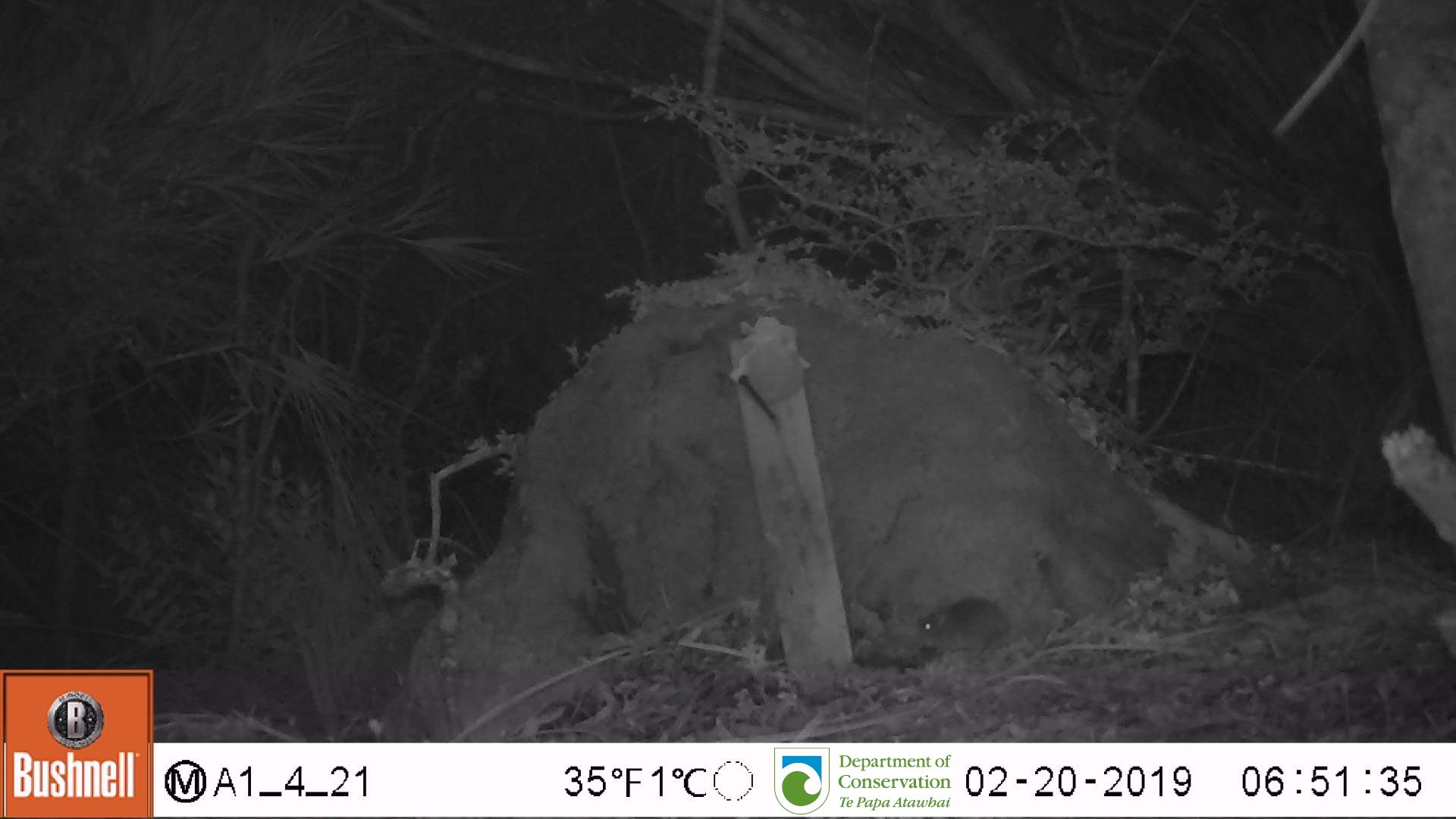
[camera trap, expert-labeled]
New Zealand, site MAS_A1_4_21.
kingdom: Animalia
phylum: Chordata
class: Mammalia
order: Rodentia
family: Muridae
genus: Mus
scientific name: Mus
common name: mouse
Mouse (Mus).